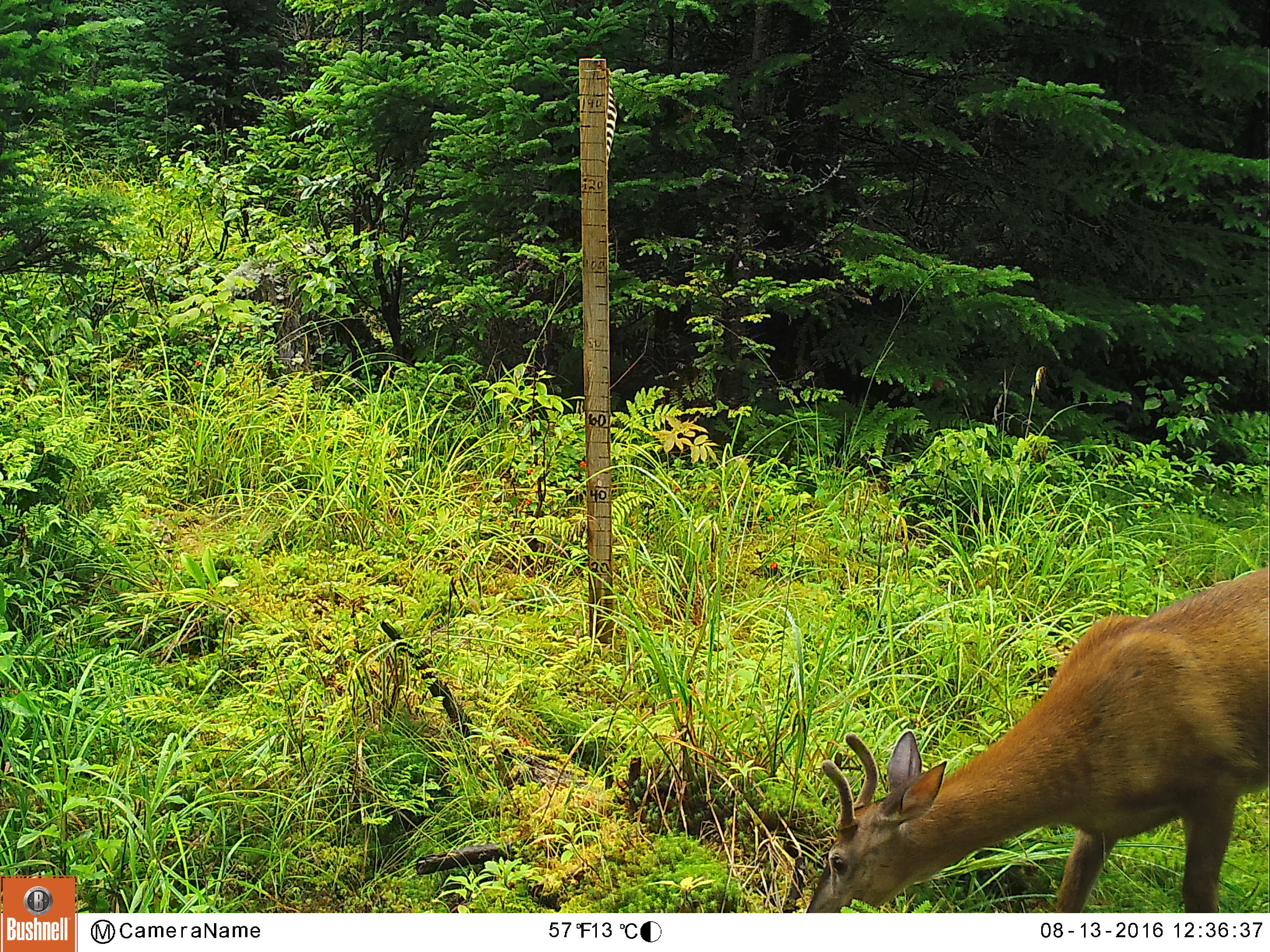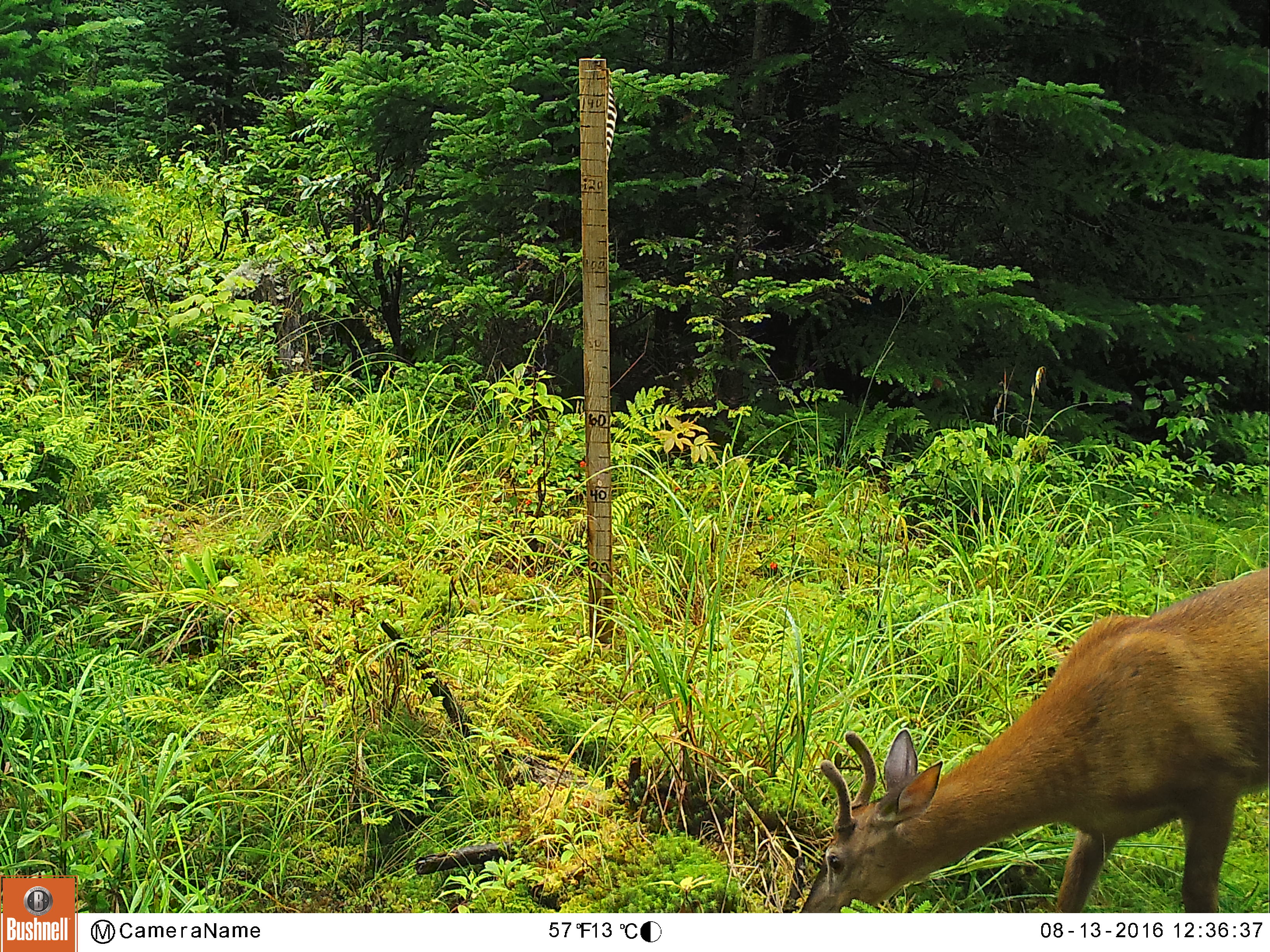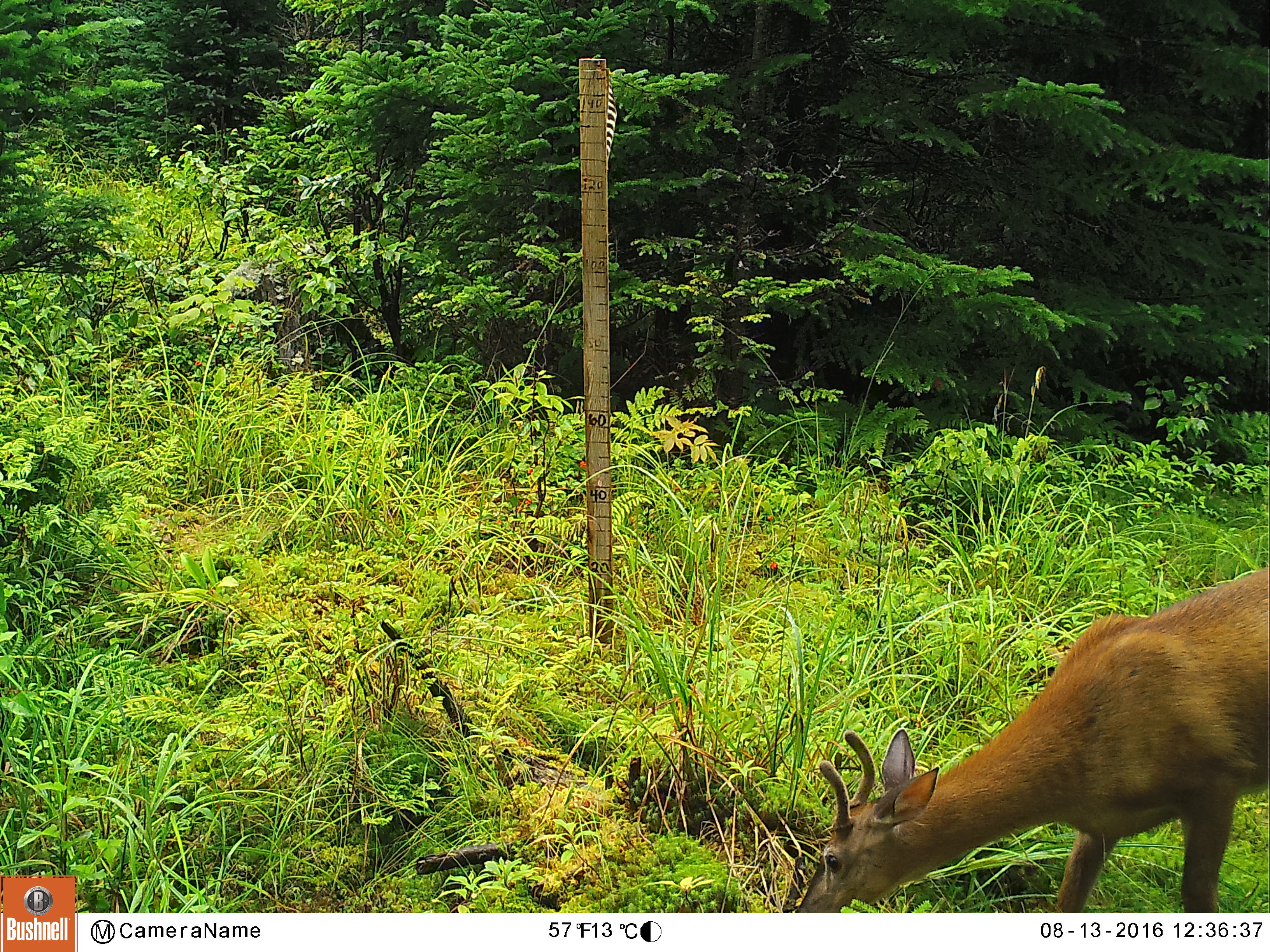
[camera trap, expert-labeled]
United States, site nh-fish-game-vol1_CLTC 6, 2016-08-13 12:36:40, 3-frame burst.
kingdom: Animalia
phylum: Chordata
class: Mammalia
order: Artiodactyla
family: Cervidae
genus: Odocoileus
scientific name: Odocoileus virginianus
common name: white-tailed deer